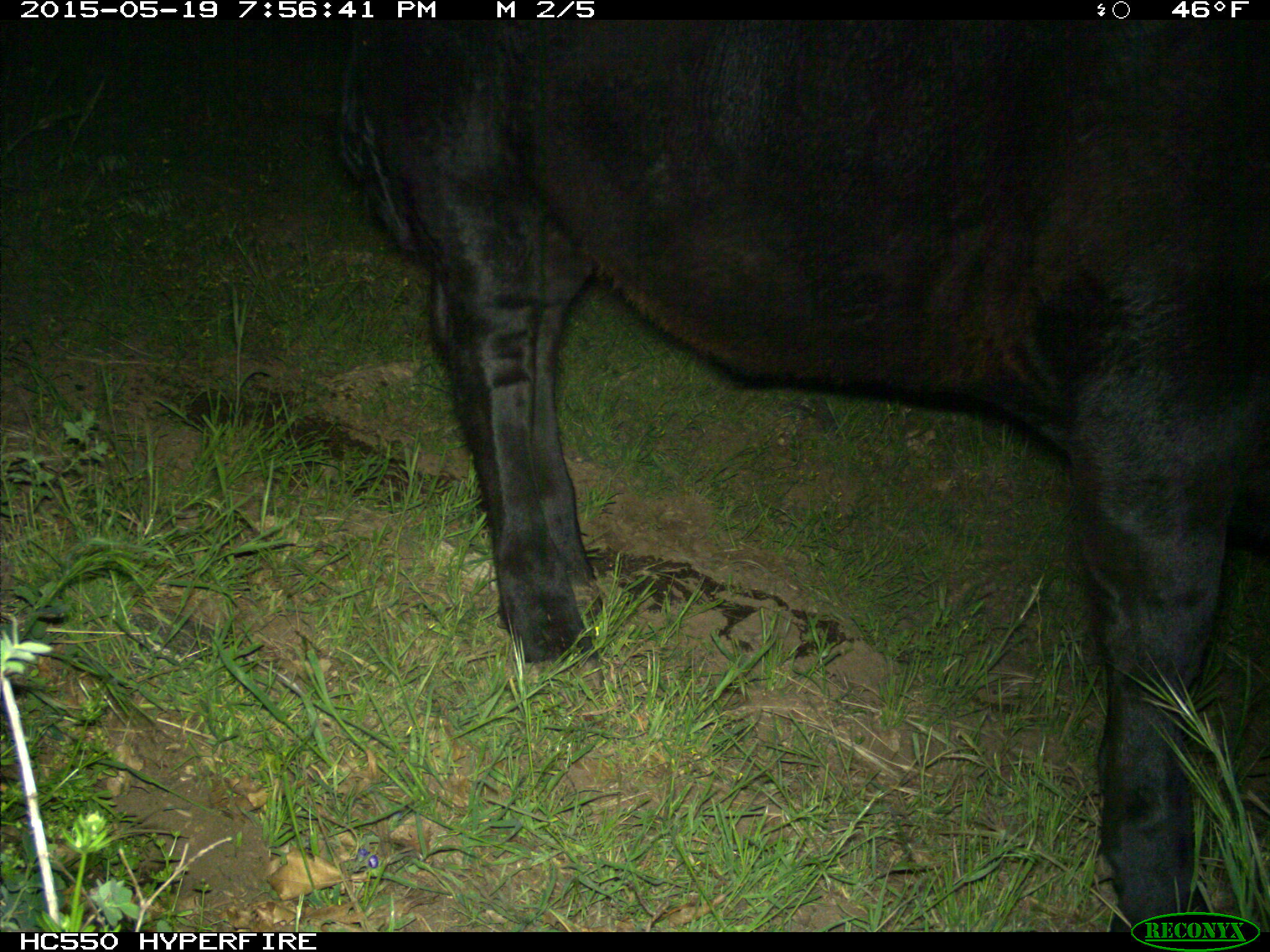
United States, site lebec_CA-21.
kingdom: Animalia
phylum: Chordata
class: Mammalia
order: Artiodactyla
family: Bovidae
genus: Bos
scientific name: Bos taurus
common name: domestic cow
Bos taurus (domestic cow).